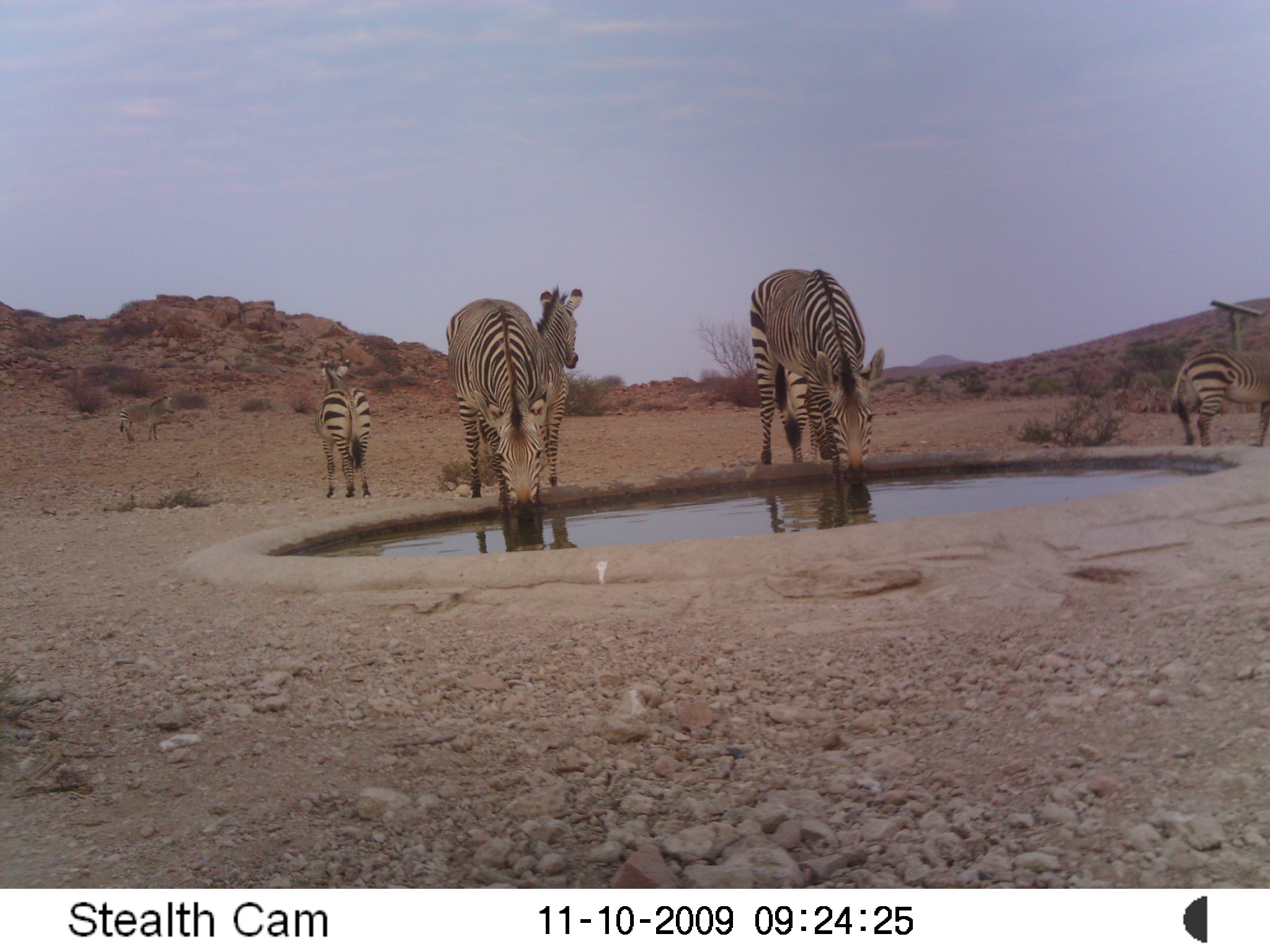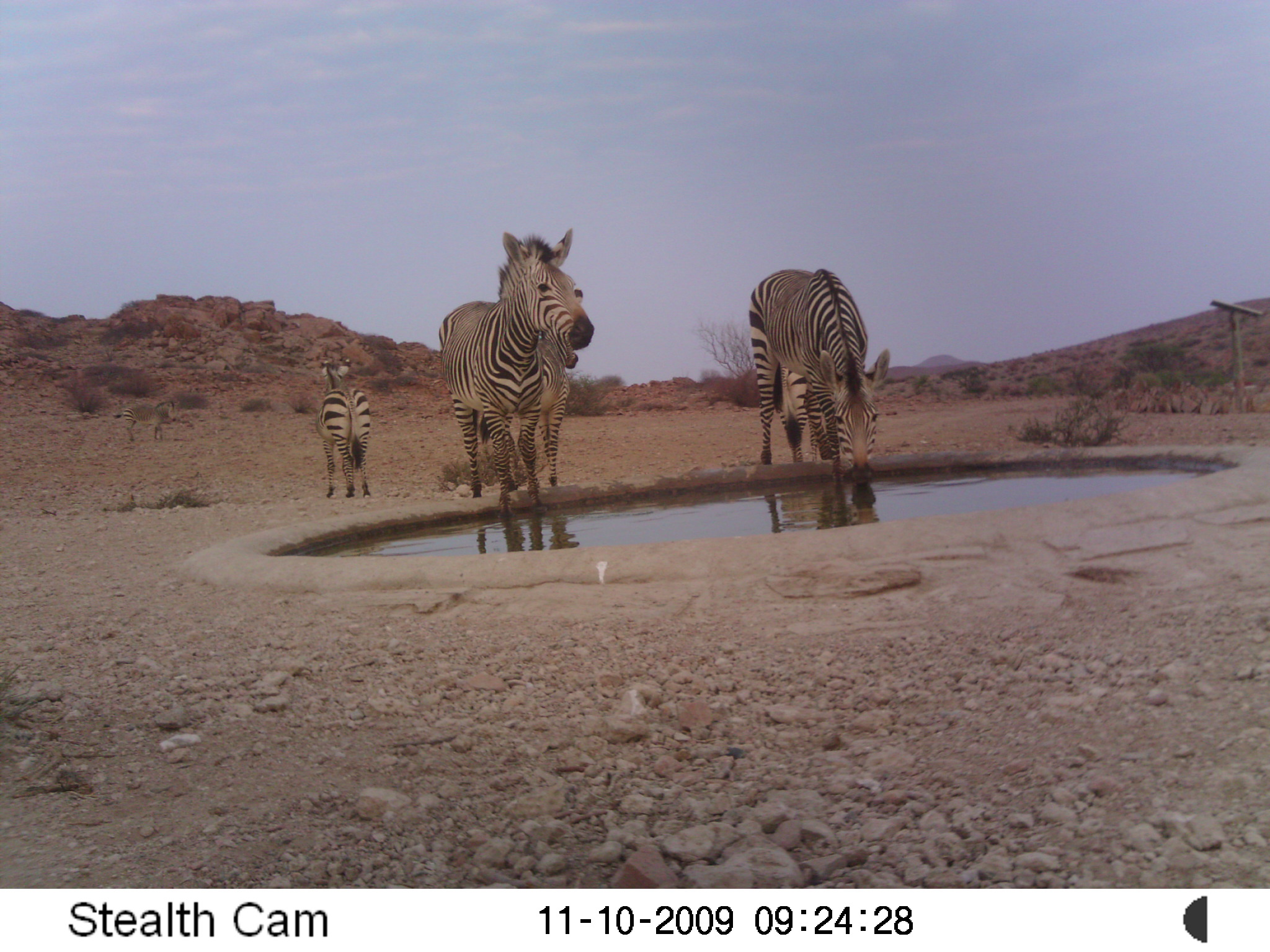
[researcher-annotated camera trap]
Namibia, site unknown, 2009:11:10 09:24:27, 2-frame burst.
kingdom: Animalia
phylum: Chordata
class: Mammalia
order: Perissodactyla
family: Equidae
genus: Equus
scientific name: Equus zebra hartmannae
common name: hartmann's mountain zebra